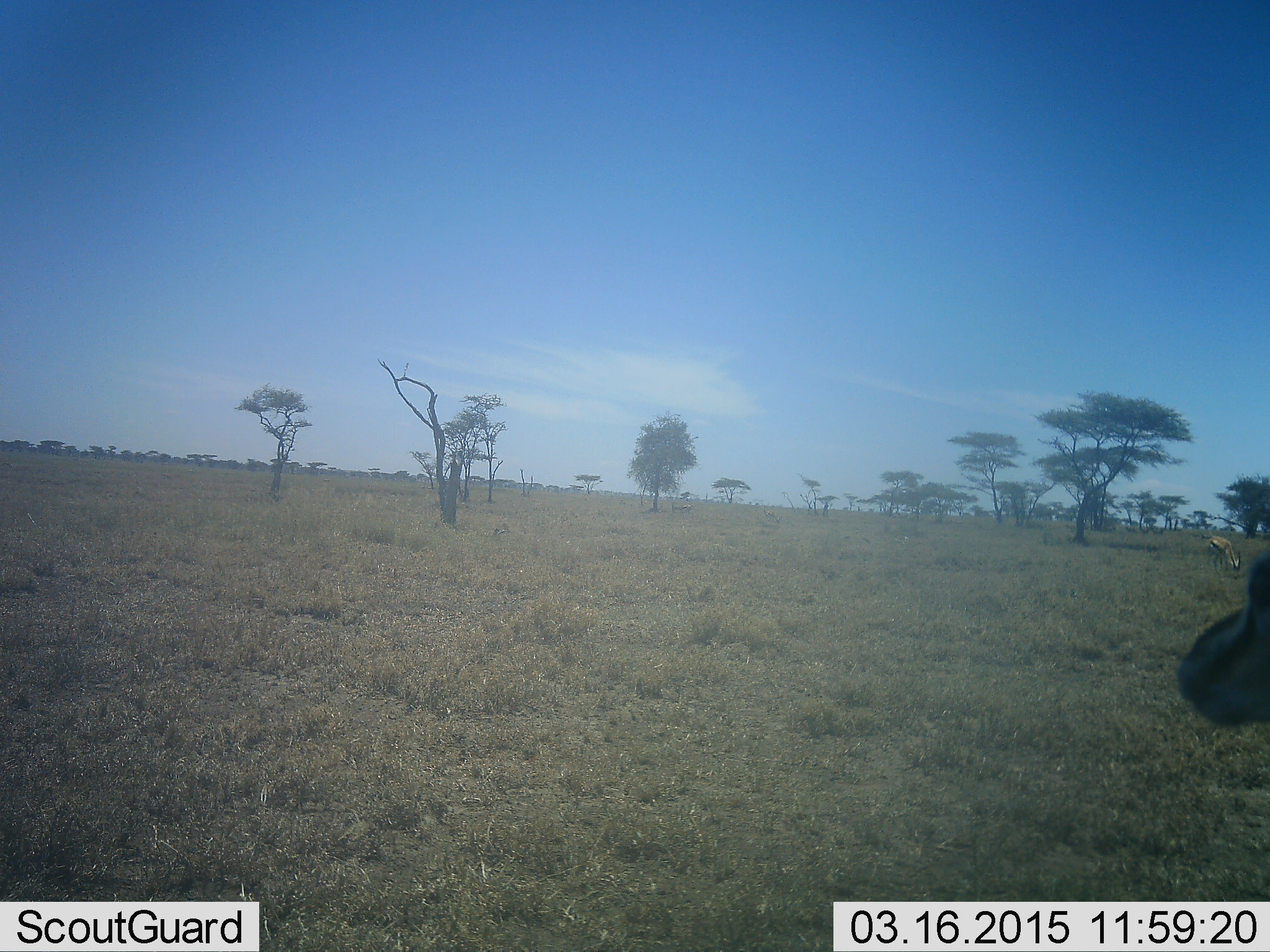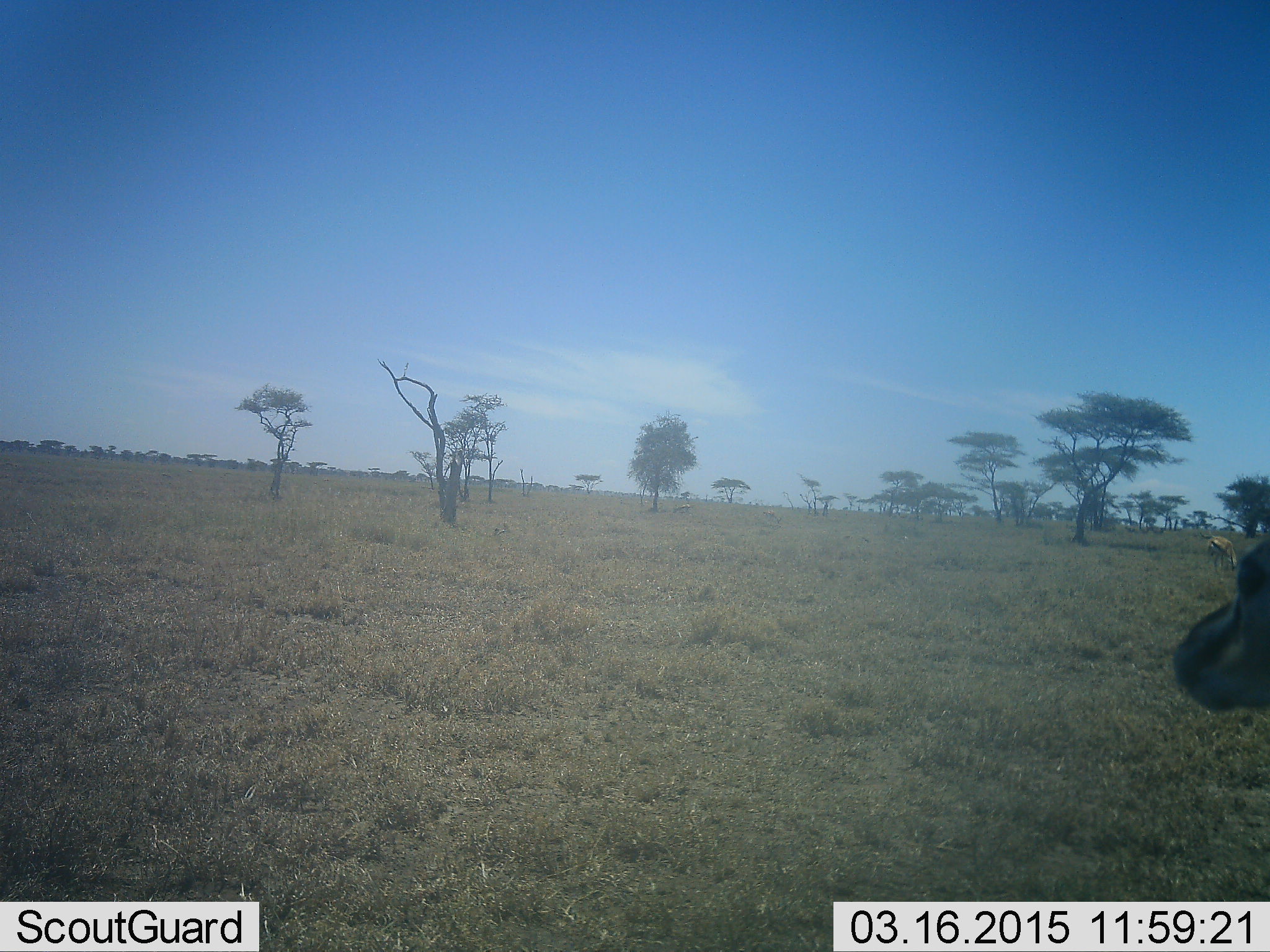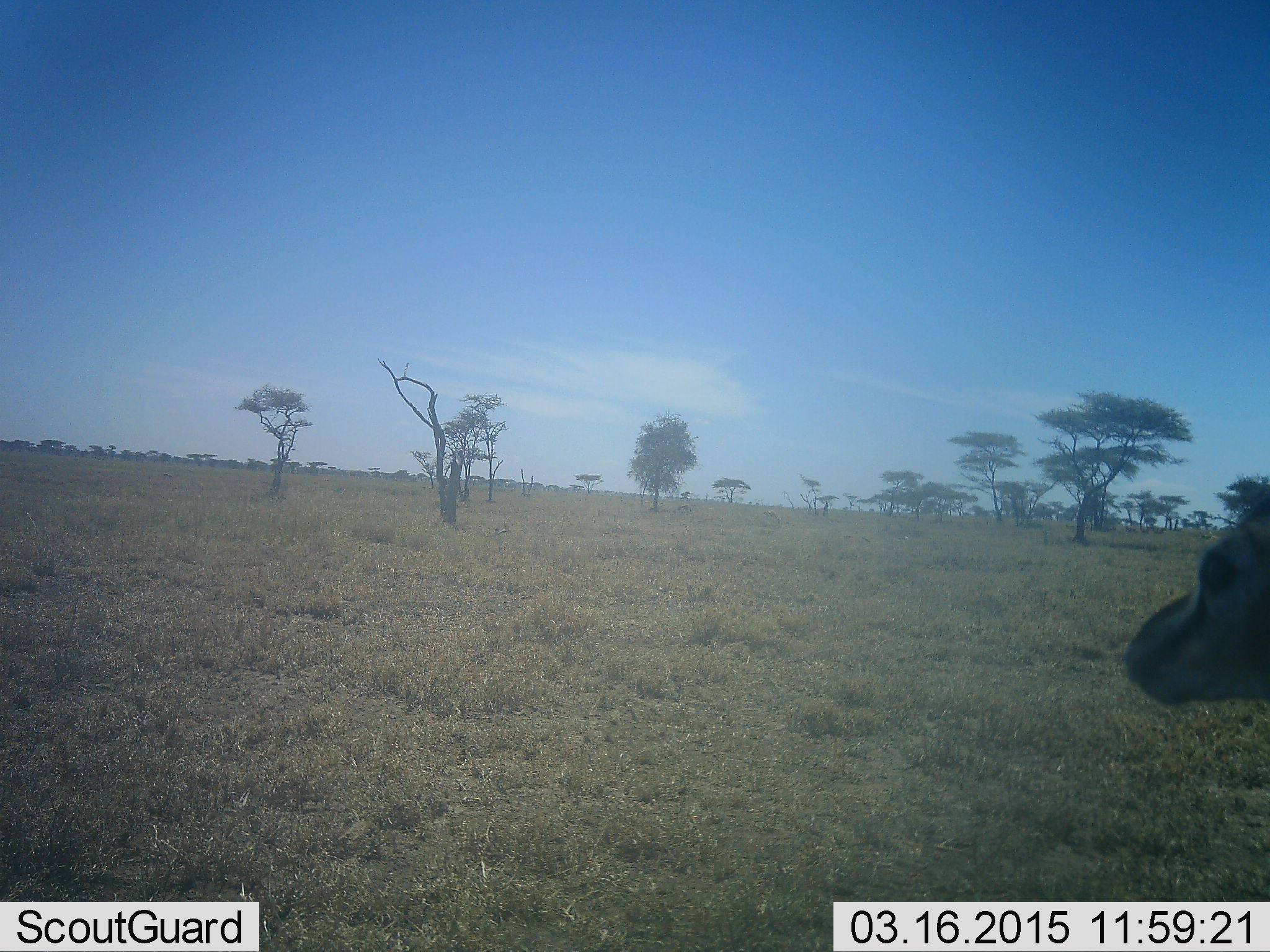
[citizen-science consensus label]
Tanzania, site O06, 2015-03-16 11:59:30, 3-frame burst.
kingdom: Animalia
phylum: Chordata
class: Mammalia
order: Artiodactyla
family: Bovidae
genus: Eudorcas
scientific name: Eudorcas thomsonii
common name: thomson's gazelle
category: gazellethomsons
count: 2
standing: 90%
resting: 0%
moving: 10%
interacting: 0%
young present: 0%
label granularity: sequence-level